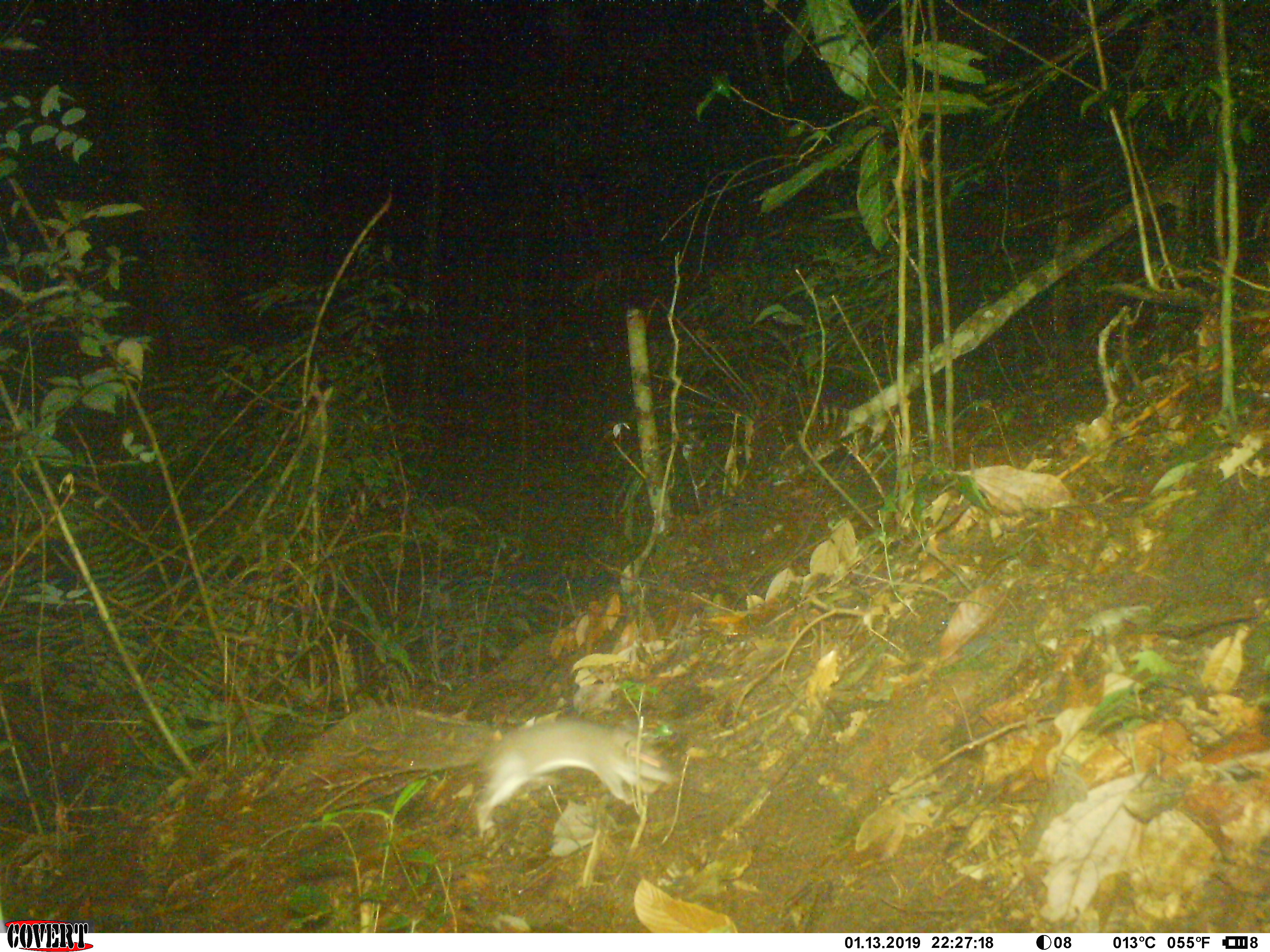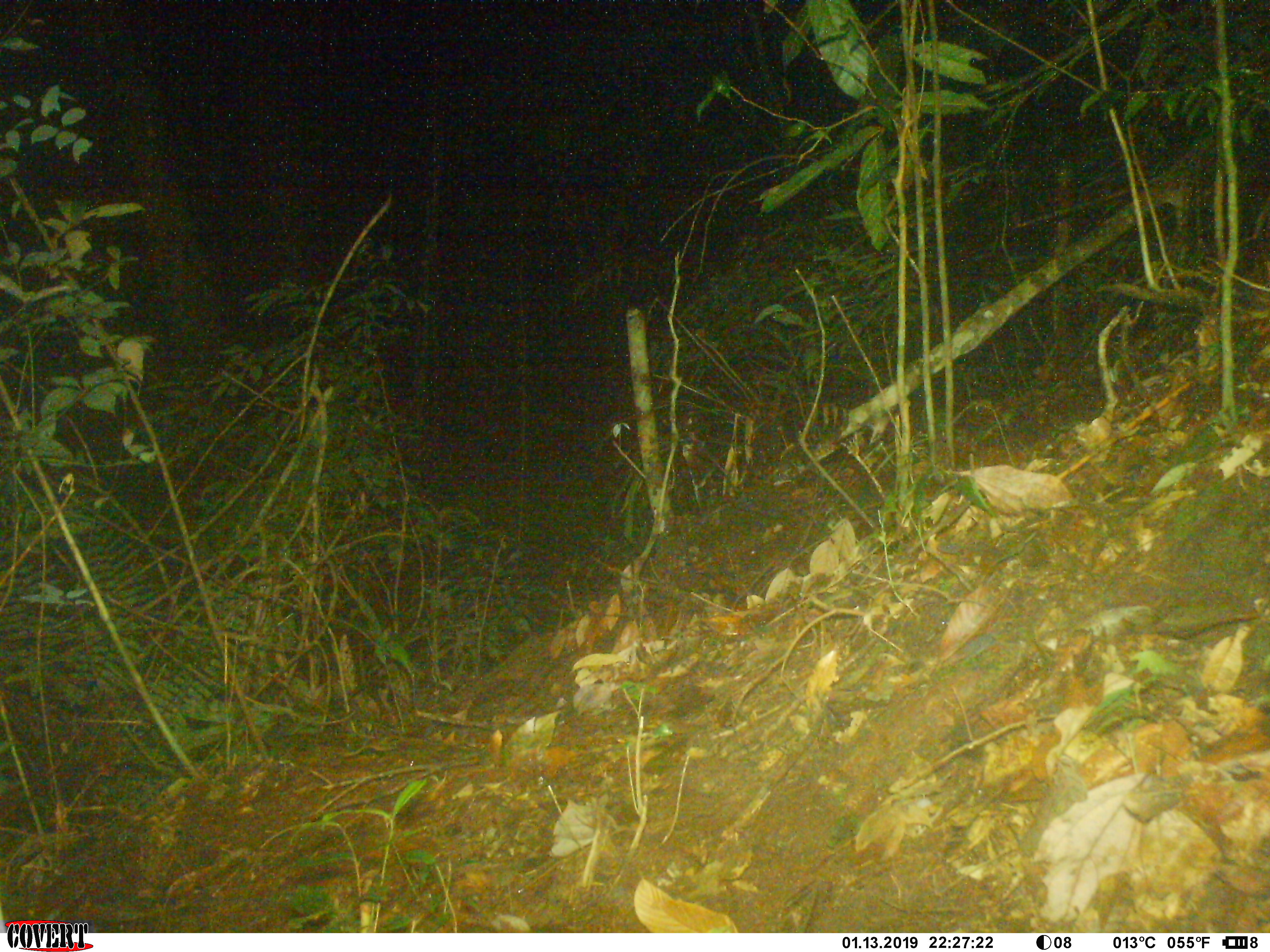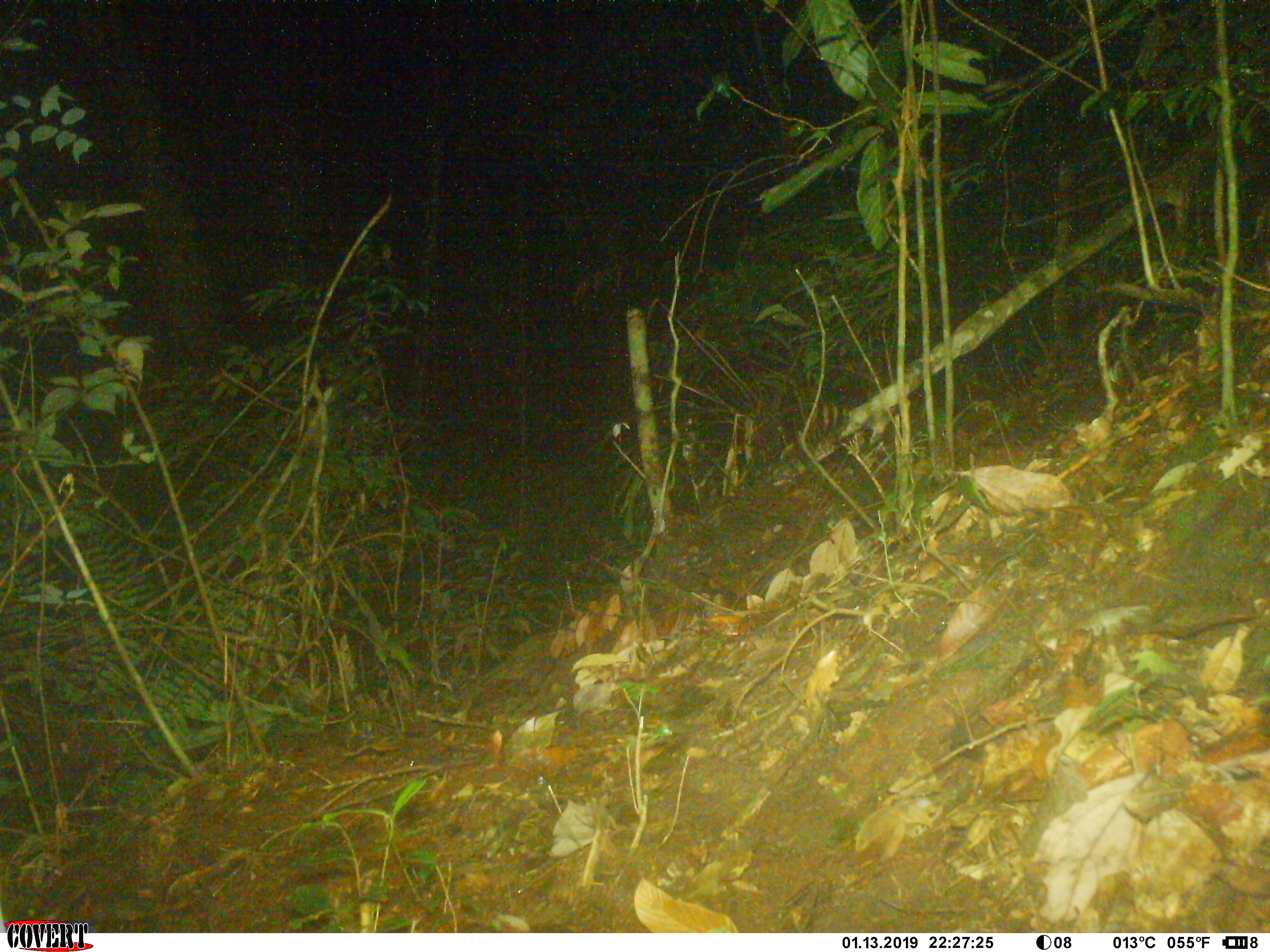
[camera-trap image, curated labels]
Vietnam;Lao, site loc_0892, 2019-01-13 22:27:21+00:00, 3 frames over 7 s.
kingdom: Animalia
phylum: Chordata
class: Mammalia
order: Rodentia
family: Muridae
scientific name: Muridae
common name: old-world mice and rats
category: unidentified murid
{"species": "unidentified murid (old-world mice and rats) (Muridae)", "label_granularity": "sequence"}